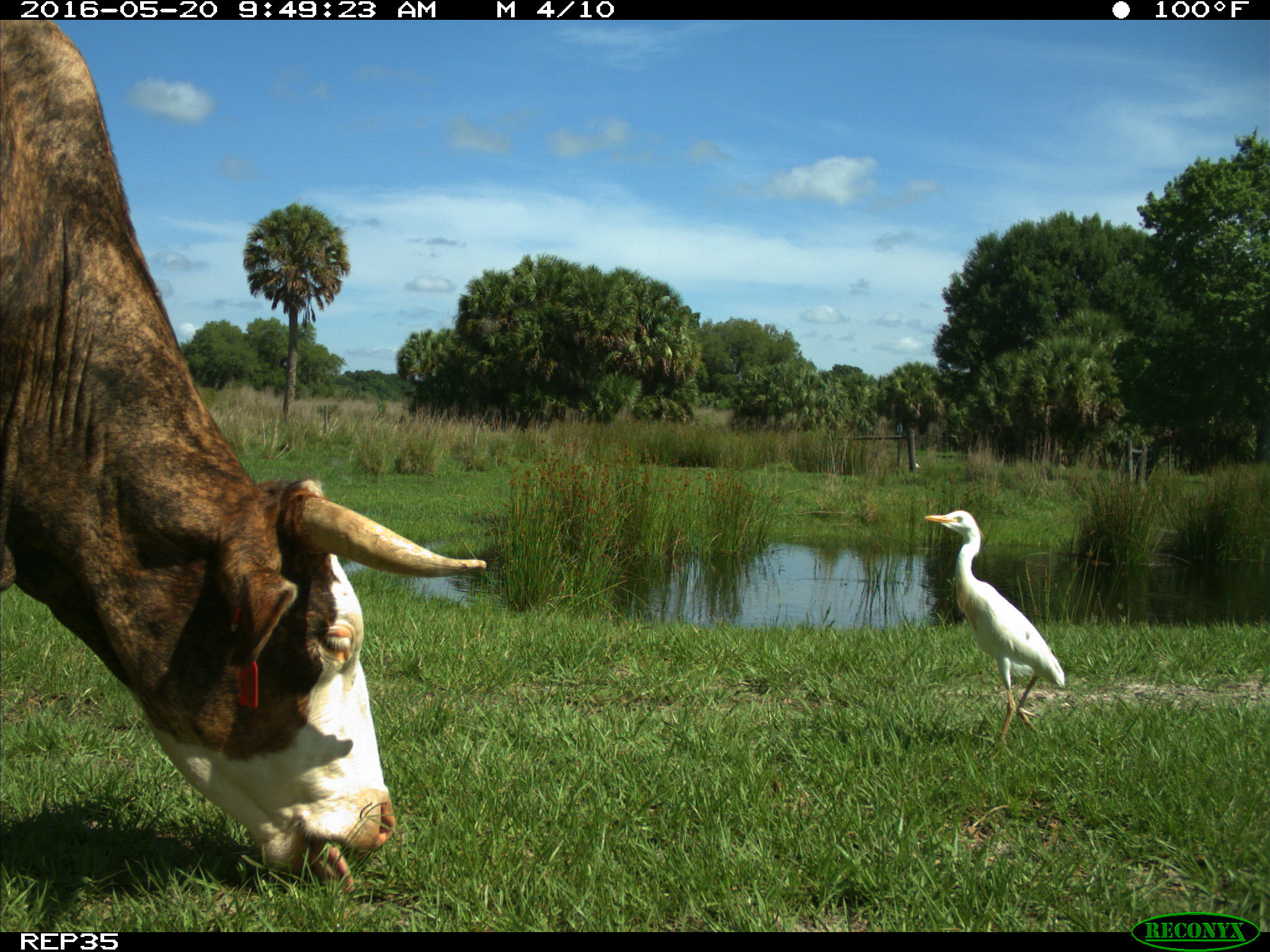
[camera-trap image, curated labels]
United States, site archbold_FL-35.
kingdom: Animalia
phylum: Chordata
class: Mammalia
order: Artiodactyla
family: Bovidae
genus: Bos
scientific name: Bos taurus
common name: domestic cow